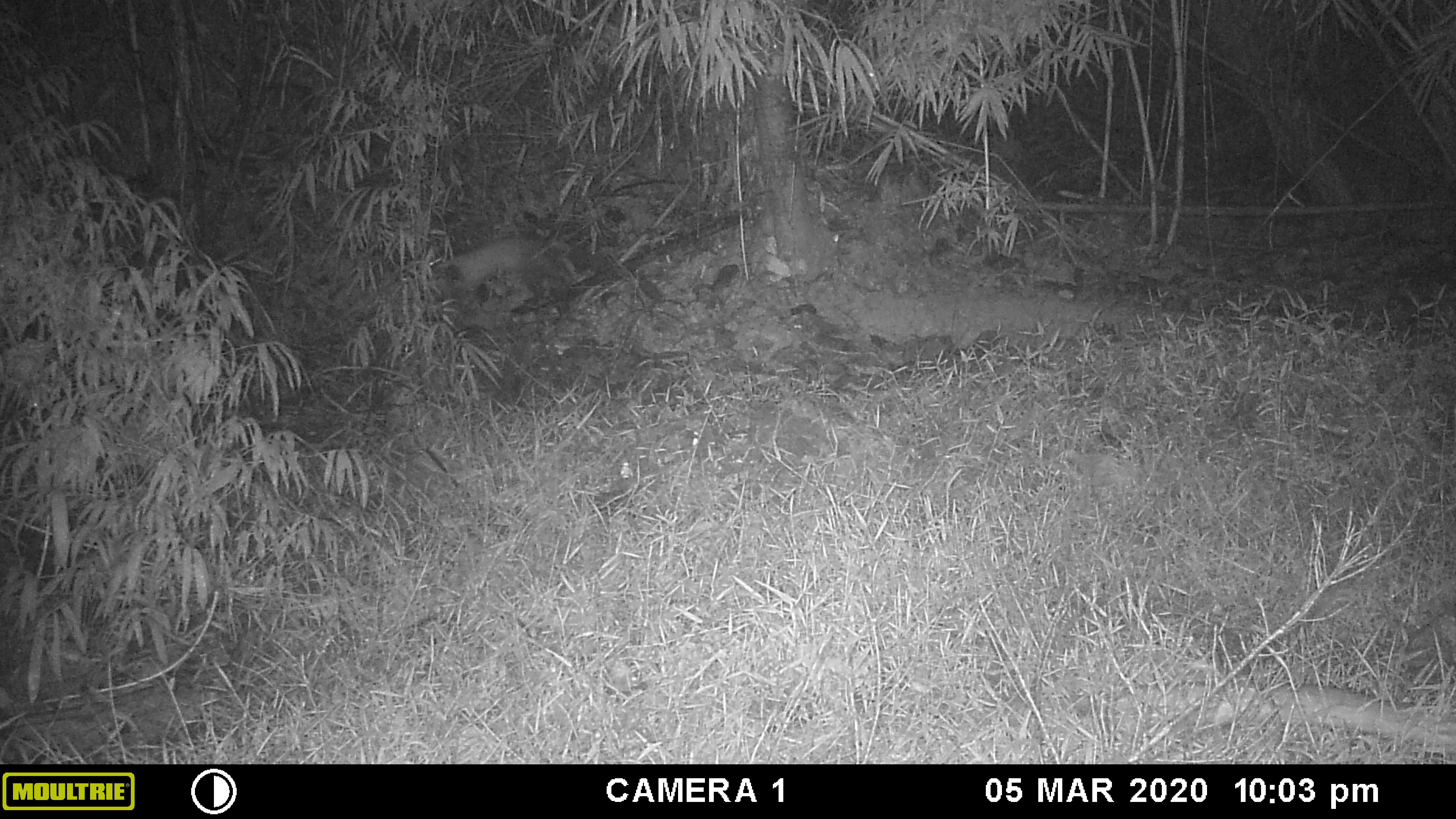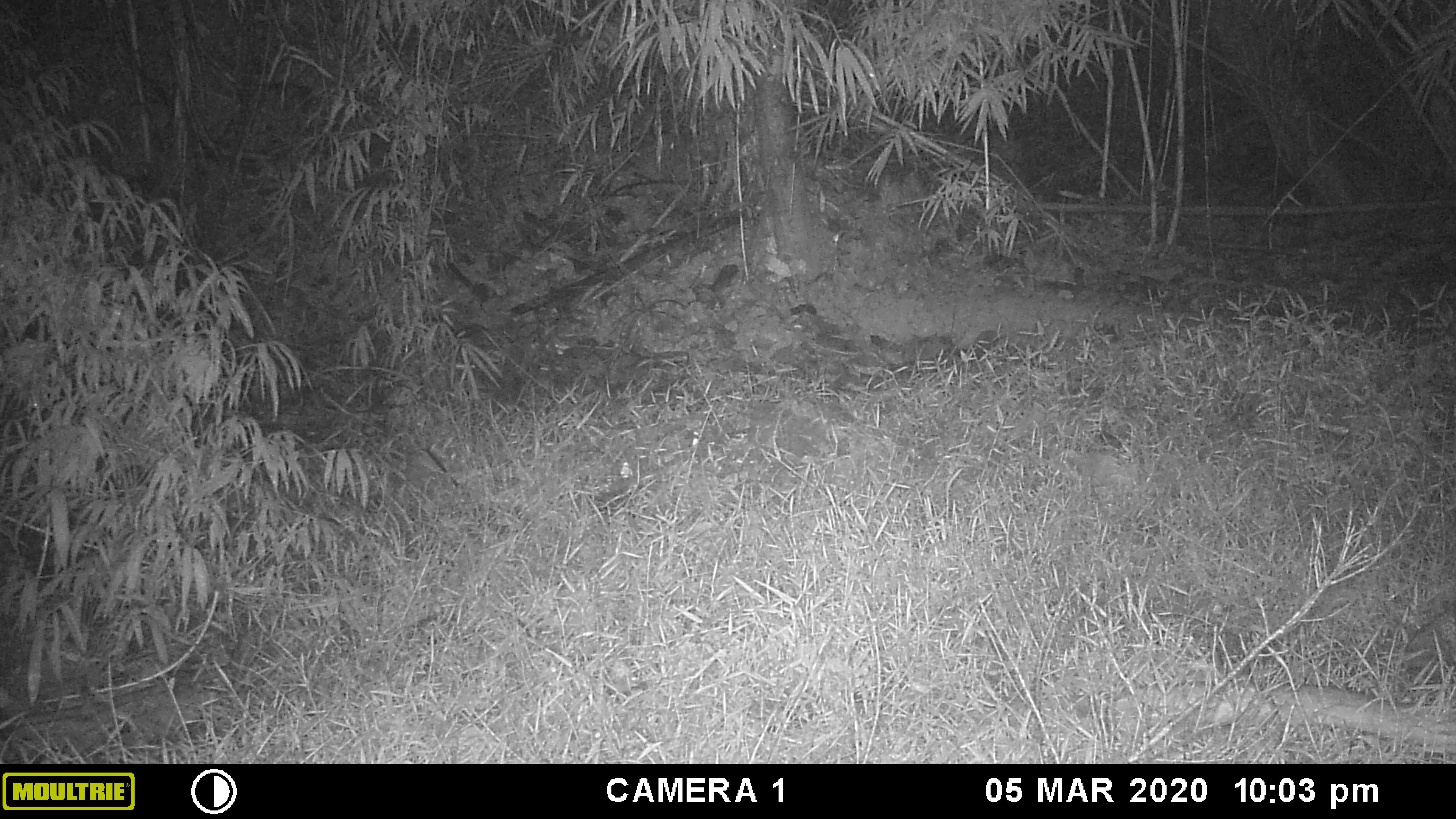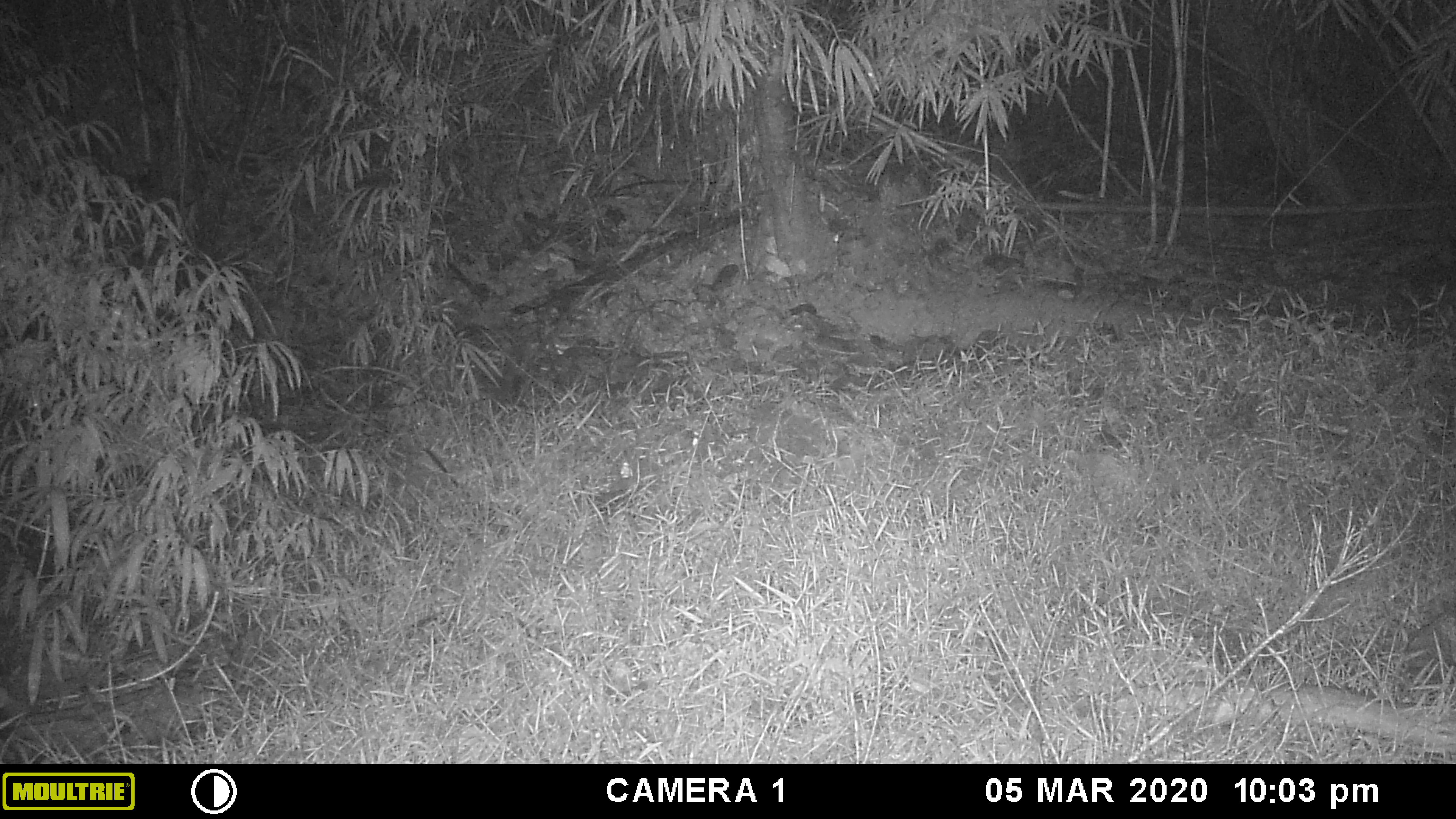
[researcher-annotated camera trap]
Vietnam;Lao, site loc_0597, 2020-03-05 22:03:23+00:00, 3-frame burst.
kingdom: Animalia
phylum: Chordata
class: Mammalia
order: Carnivora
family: Mustelidae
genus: Martes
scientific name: Martes flavigula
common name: yellow-throated marten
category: yellow throated marten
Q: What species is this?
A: Yellow throated marten (yellow-throated marten) (Martes flavigula).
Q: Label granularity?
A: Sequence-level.